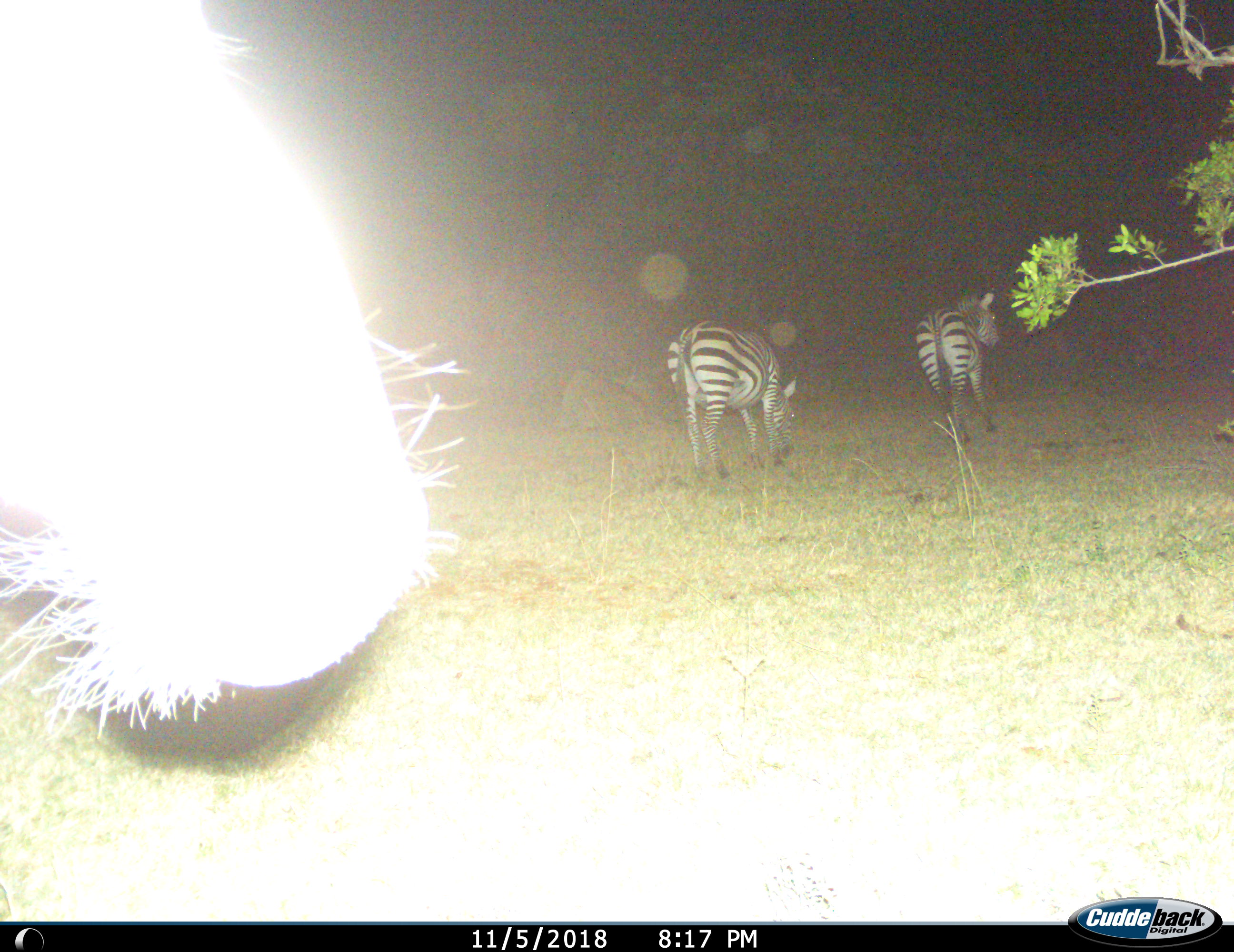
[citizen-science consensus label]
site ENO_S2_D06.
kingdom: Animalia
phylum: Chordata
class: Mammalia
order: Perissodactyla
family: Equidae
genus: Equus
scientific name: Equus quagga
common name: plains zebra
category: zebraplains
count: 3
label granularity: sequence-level